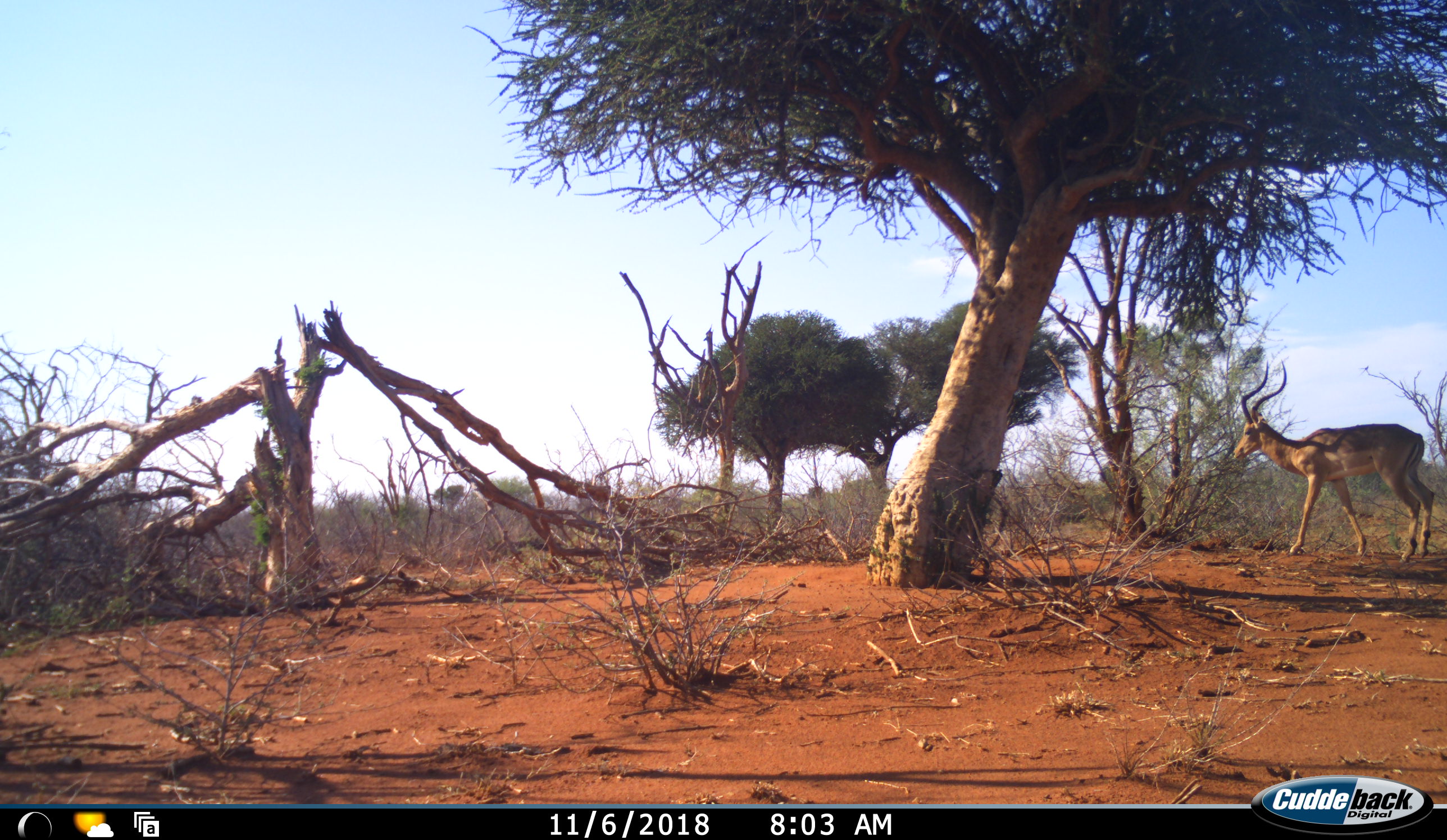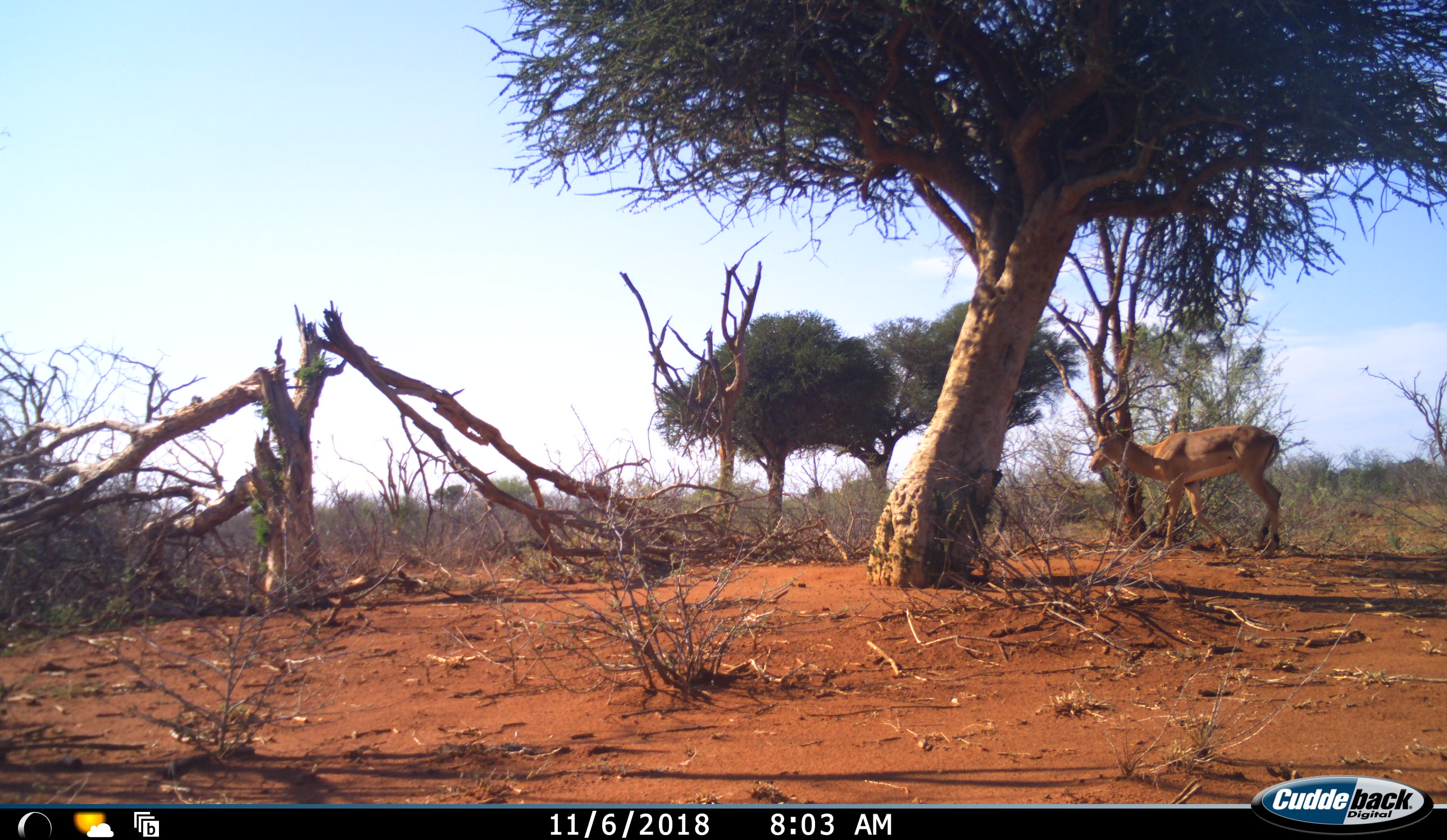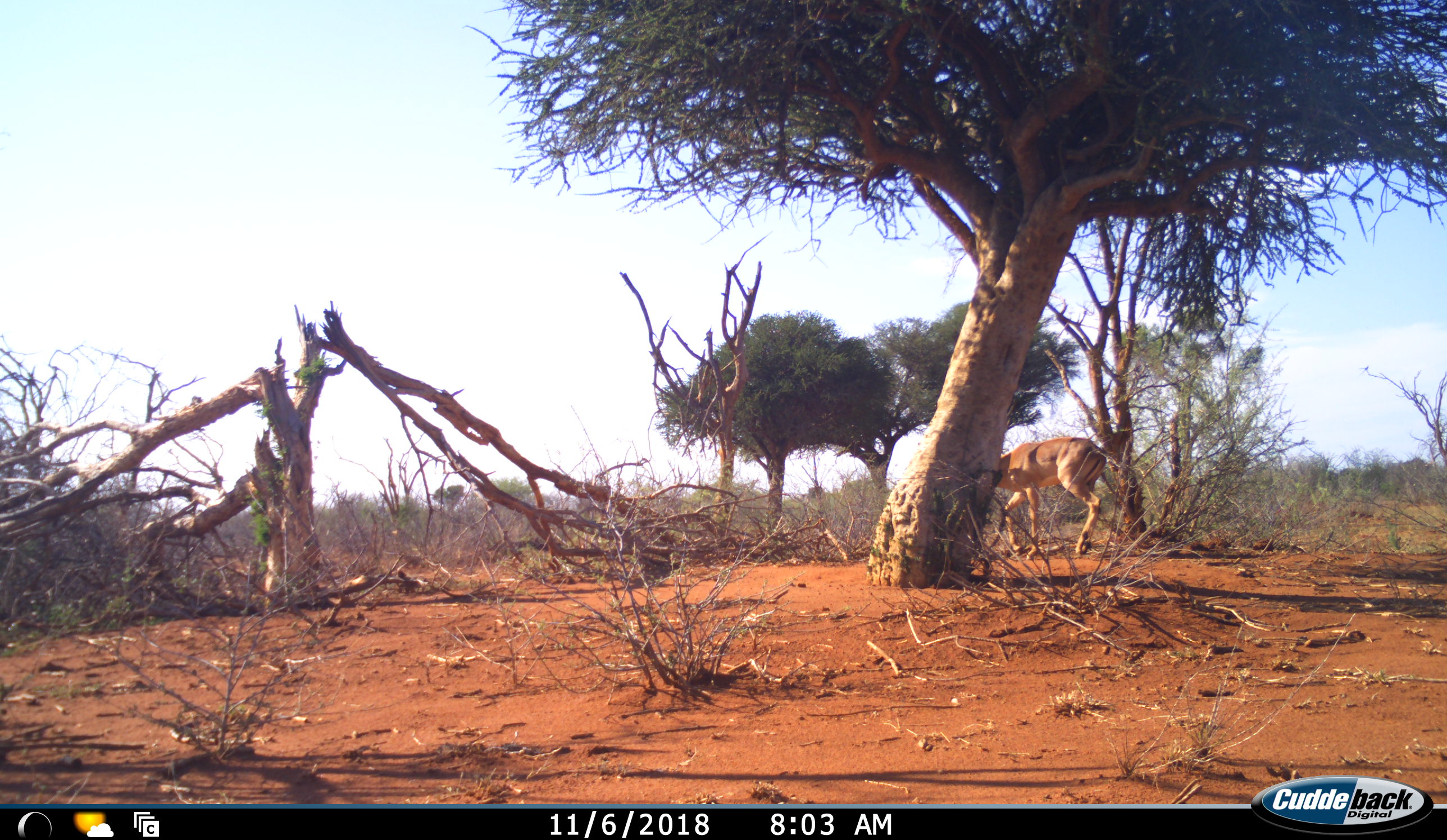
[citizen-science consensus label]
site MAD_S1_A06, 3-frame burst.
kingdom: Animalia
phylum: Chordata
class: Mammalia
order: Artiodactyla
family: Bovidae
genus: Aepyceros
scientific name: Aepyceros melampus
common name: impala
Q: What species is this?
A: Impala (Aepyceros melampus).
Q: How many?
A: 1.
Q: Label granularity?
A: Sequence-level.